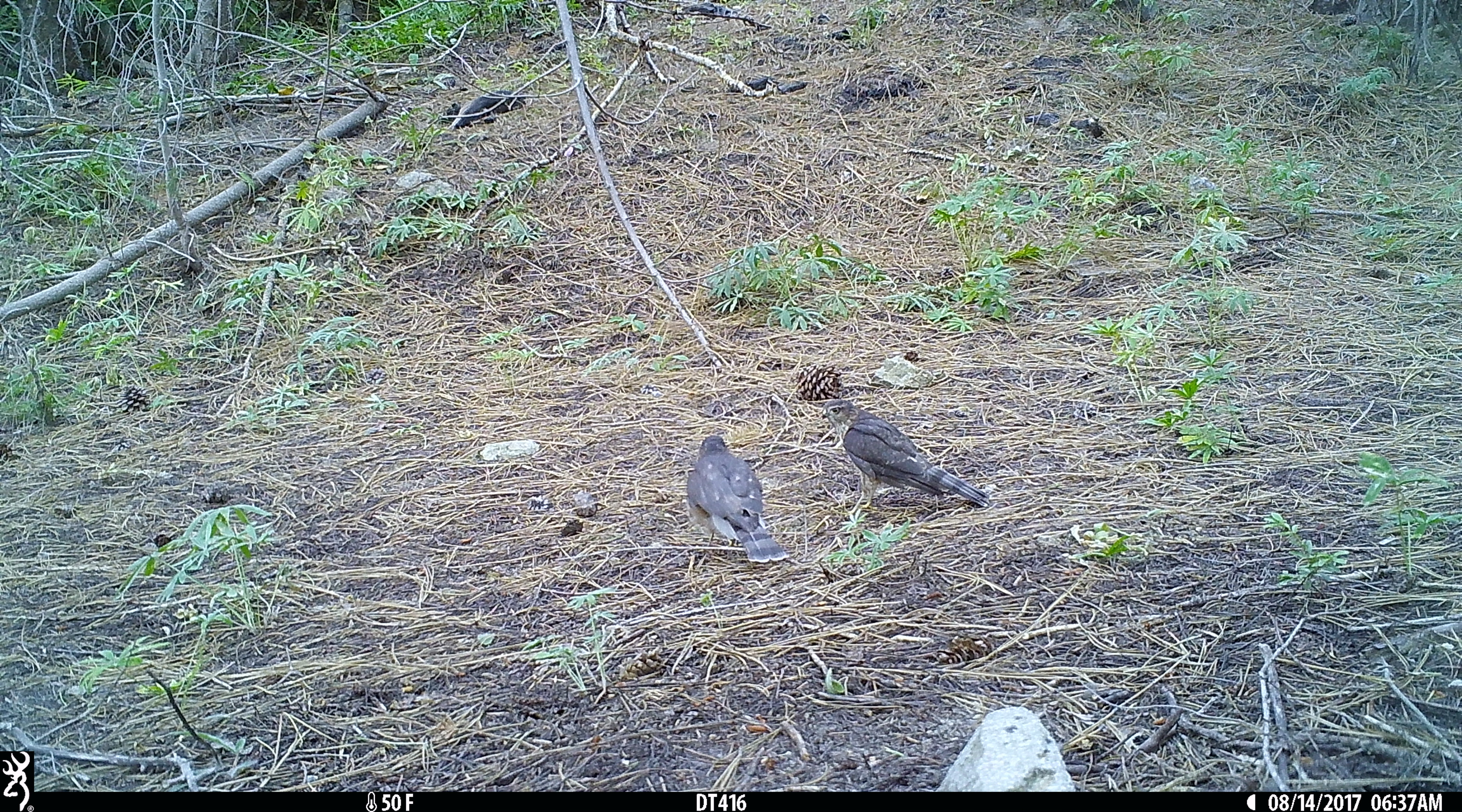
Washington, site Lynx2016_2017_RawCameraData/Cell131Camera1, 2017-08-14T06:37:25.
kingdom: Animalia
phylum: Chordata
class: Aves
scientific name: Aves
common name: birds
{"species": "Aves (birds)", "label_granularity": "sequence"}